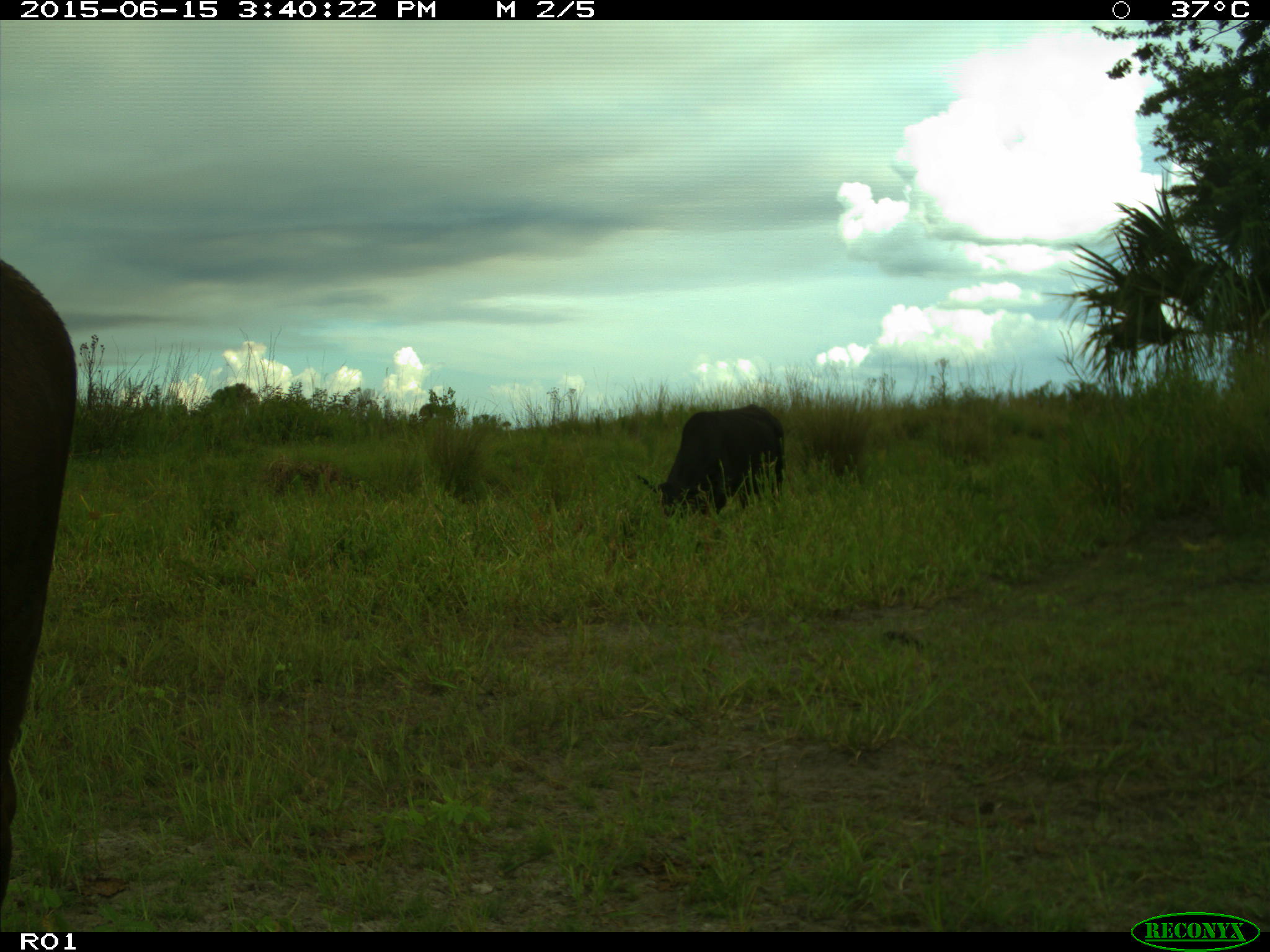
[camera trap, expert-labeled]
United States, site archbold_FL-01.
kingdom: Animalia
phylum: Chordata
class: Mammalia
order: Artiodactyla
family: Bovidae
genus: Bos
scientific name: Bos taurus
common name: domestic cow